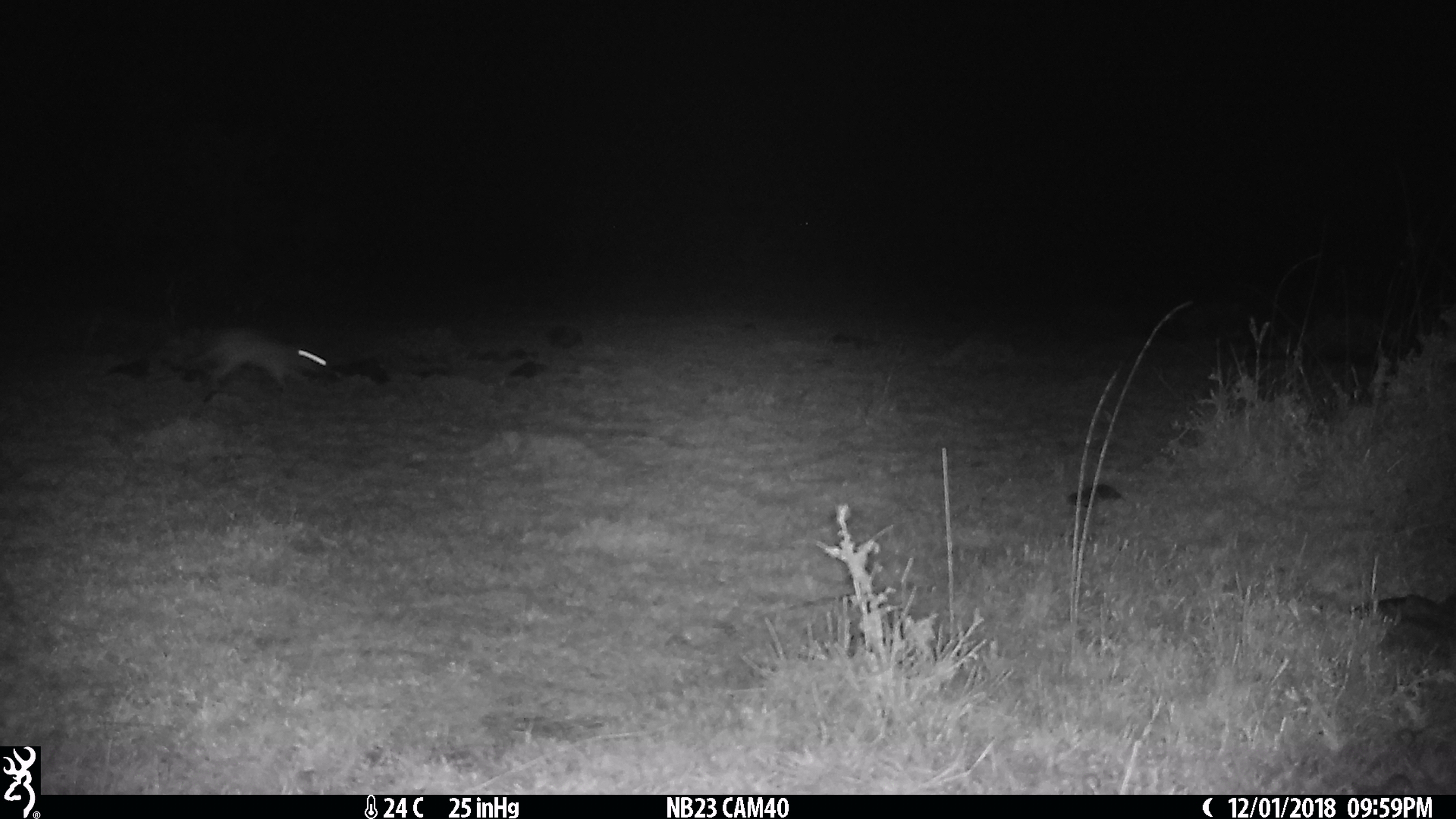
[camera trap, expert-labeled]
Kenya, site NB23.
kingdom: Animalia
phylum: Chordata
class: Mammalia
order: Lagomorpha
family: Leporidae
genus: Lepus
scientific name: Lepus capensis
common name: cape hare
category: hare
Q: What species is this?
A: Hare (cape hare) (Lepus capensis).